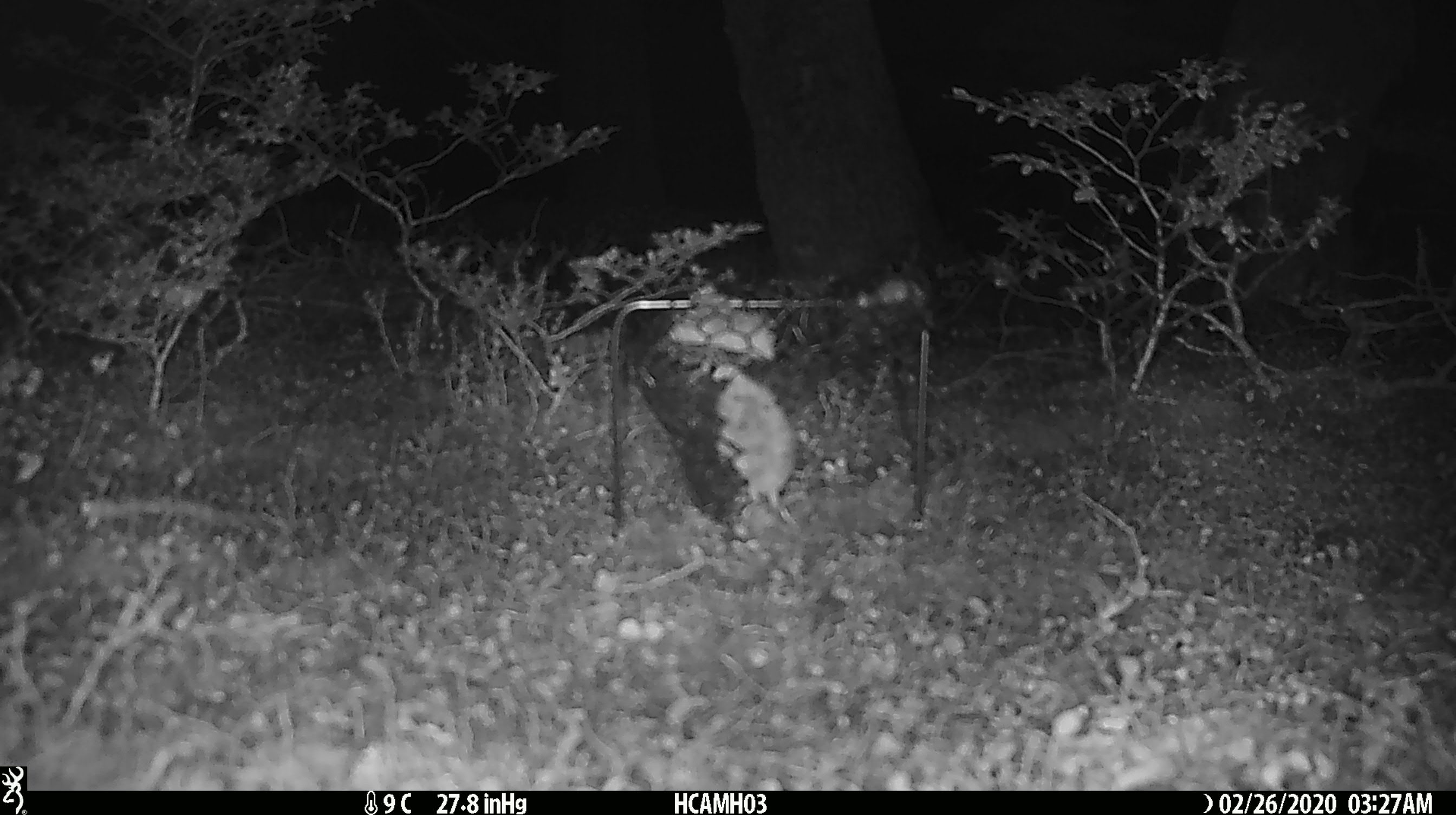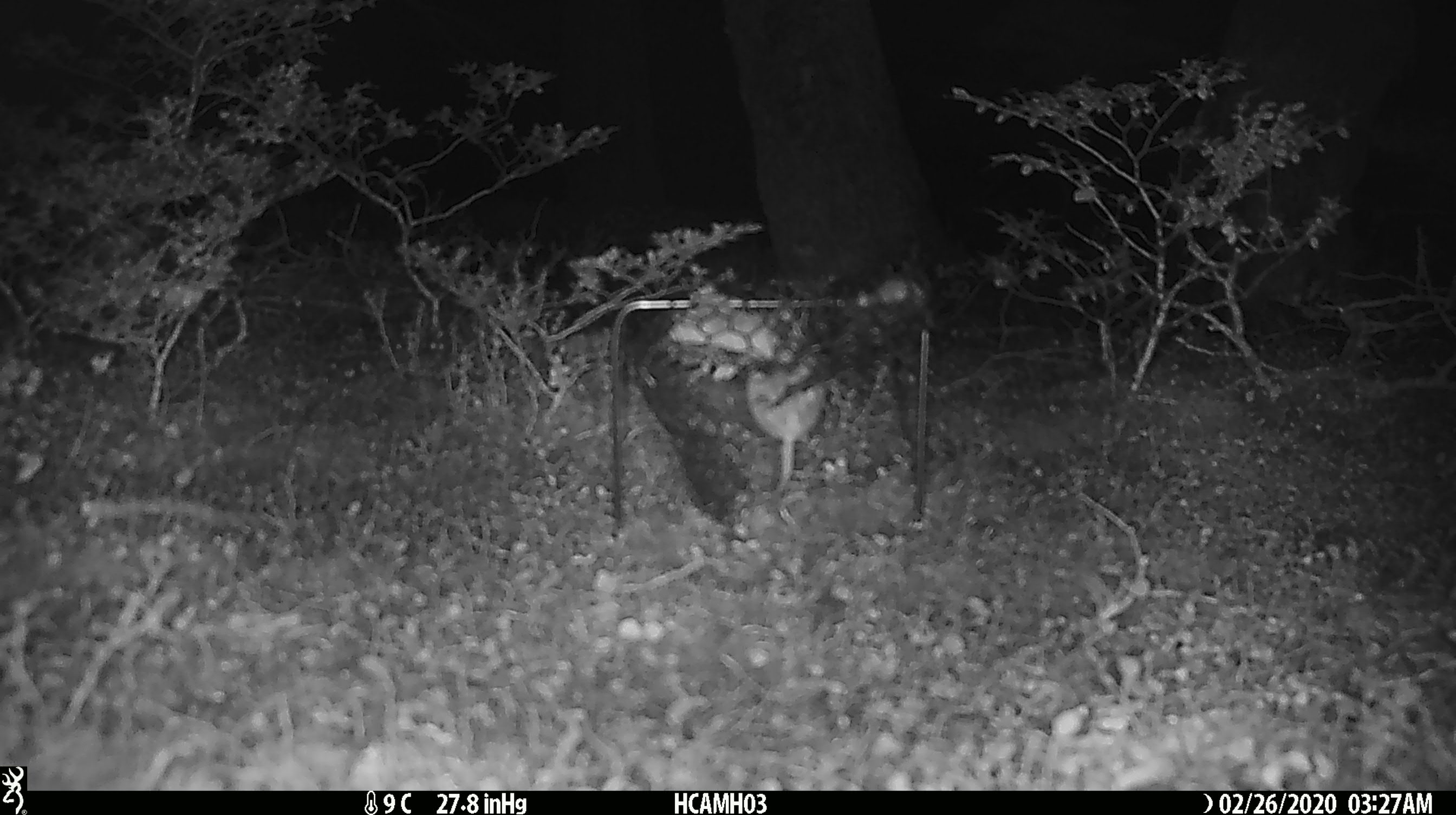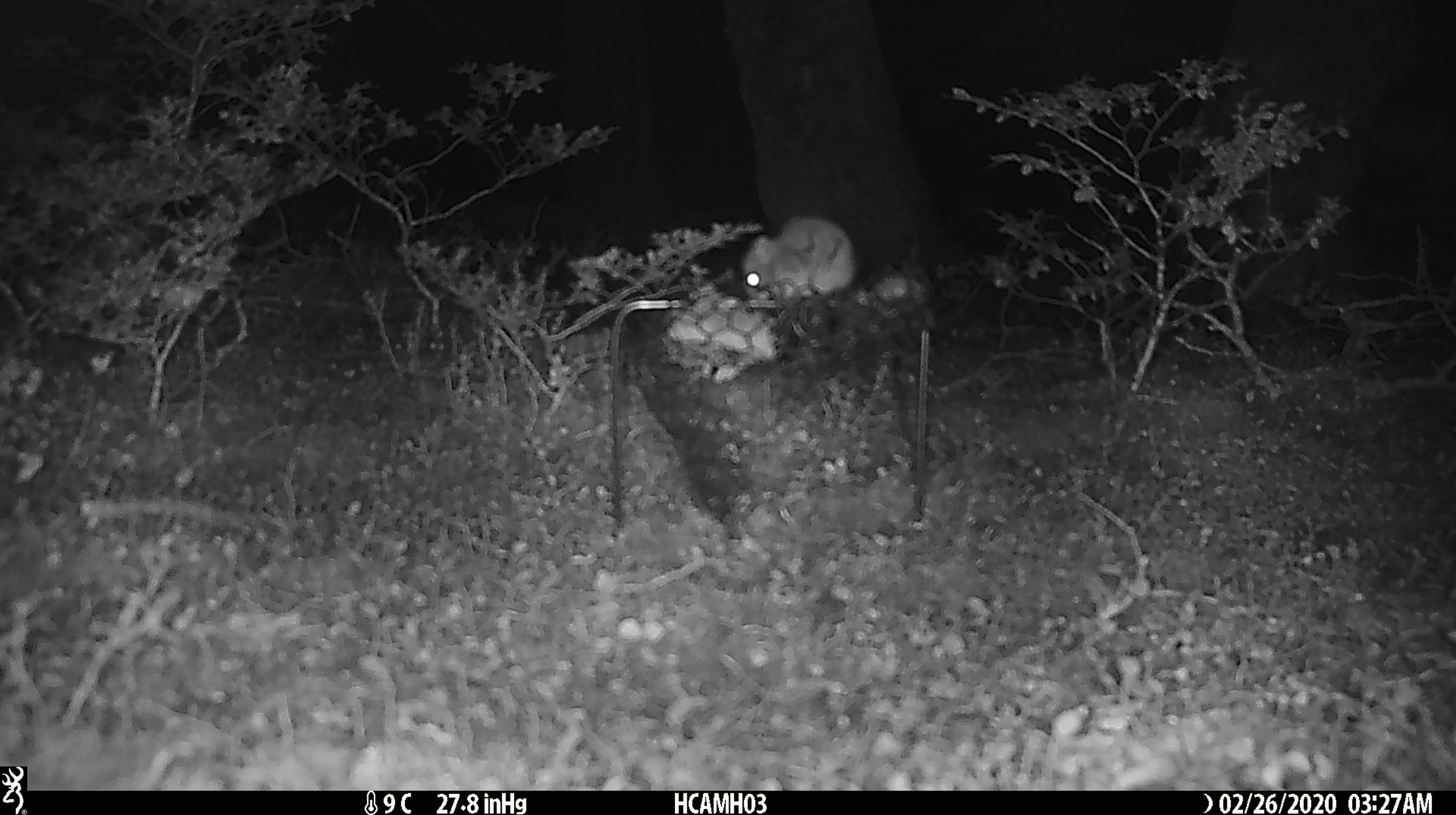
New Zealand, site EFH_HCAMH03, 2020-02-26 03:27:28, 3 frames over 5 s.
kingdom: Animalia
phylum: Chordata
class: Mammalia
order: Rodentia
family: Muridae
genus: Mus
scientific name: Mus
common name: mouse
Mouse (Mus).